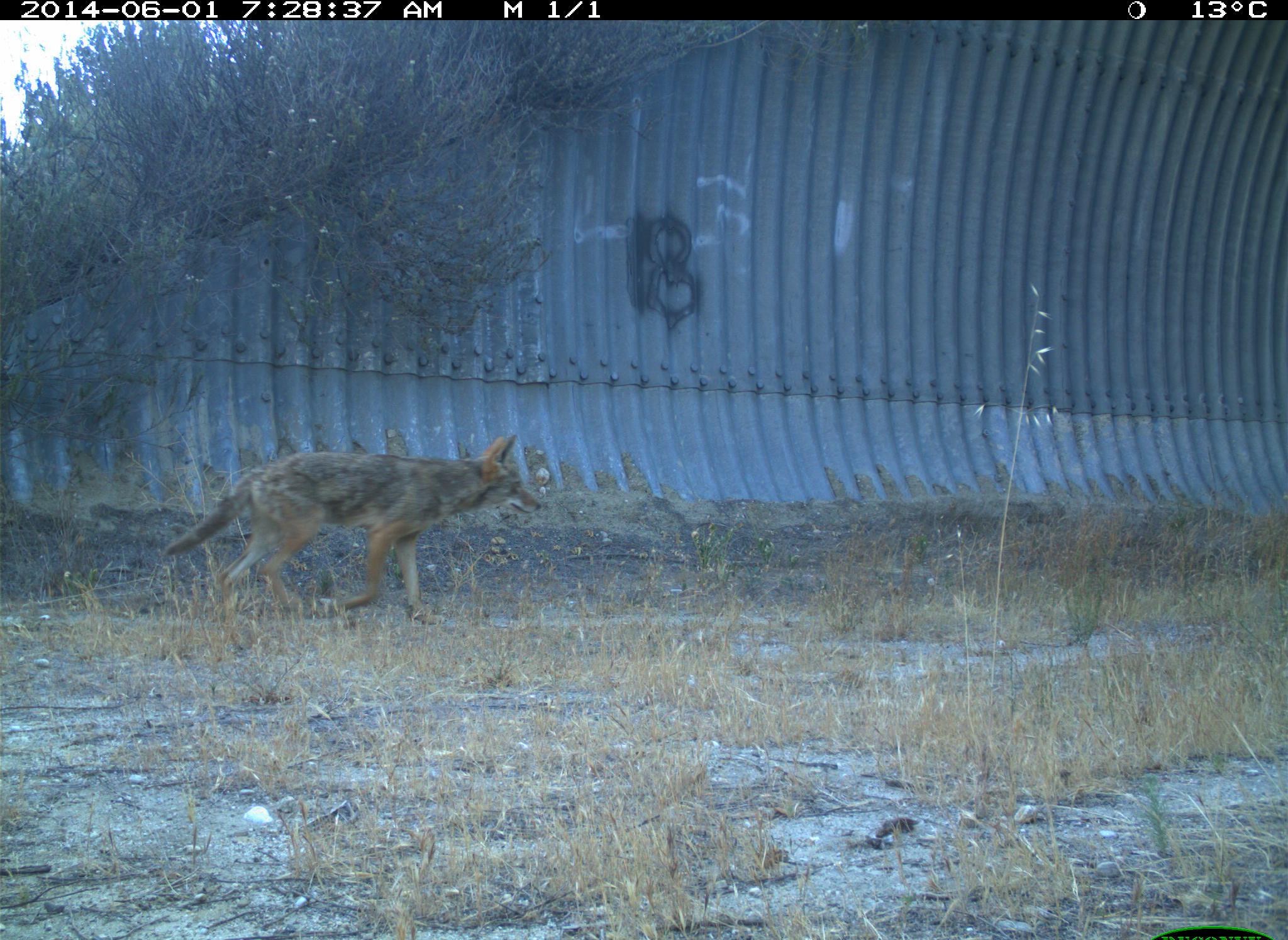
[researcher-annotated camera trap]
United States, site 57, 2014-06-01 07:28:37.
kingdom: Animalia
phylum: Chordata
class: Mammalia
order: Carnivora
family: Canidae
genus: Canis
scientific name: Canis latrans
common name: coyote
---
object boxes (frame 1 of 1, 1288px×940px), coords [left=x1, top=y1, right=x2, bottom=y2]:
coyote: [left=162, top=433, right=543, bottom=656]